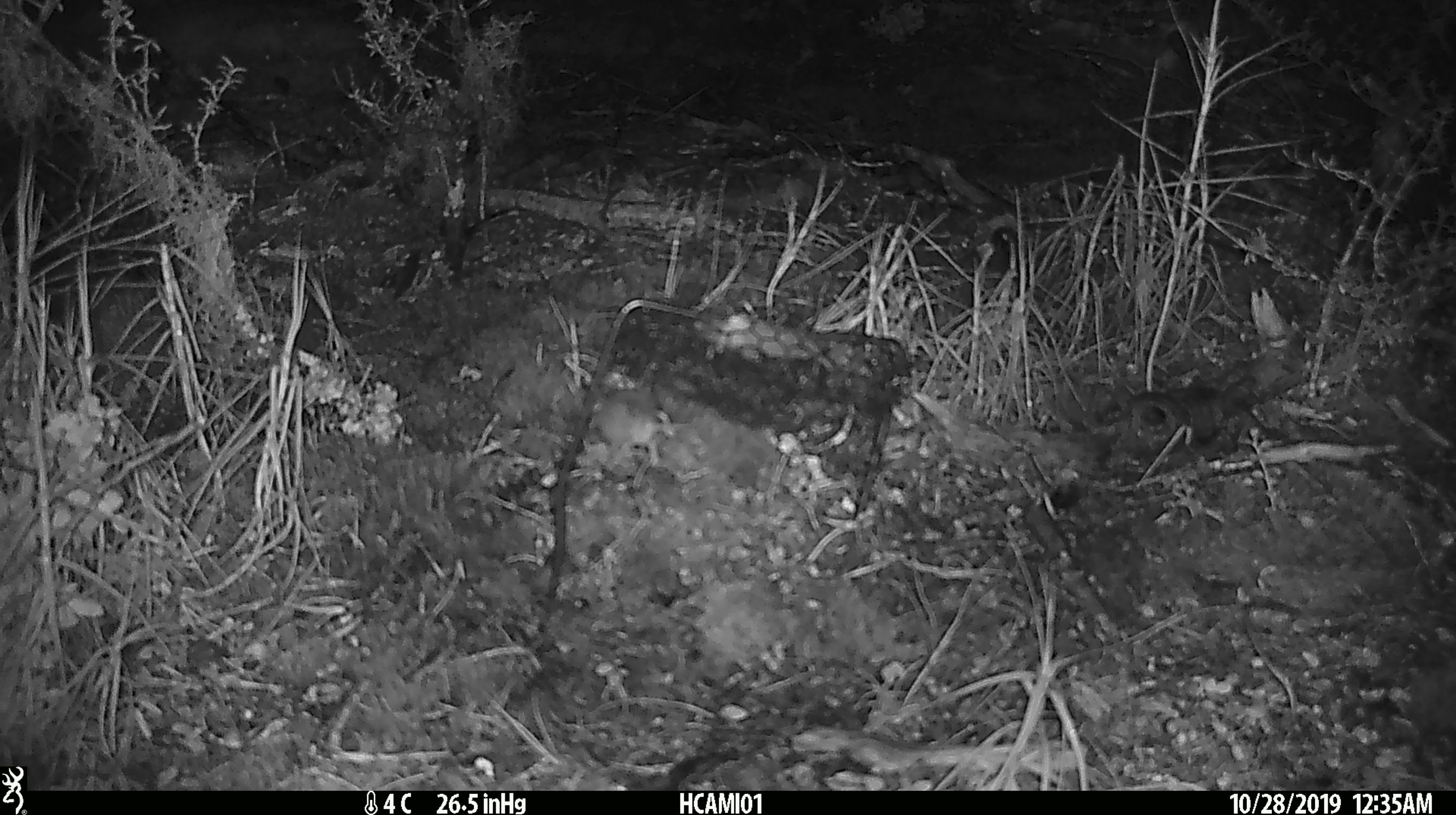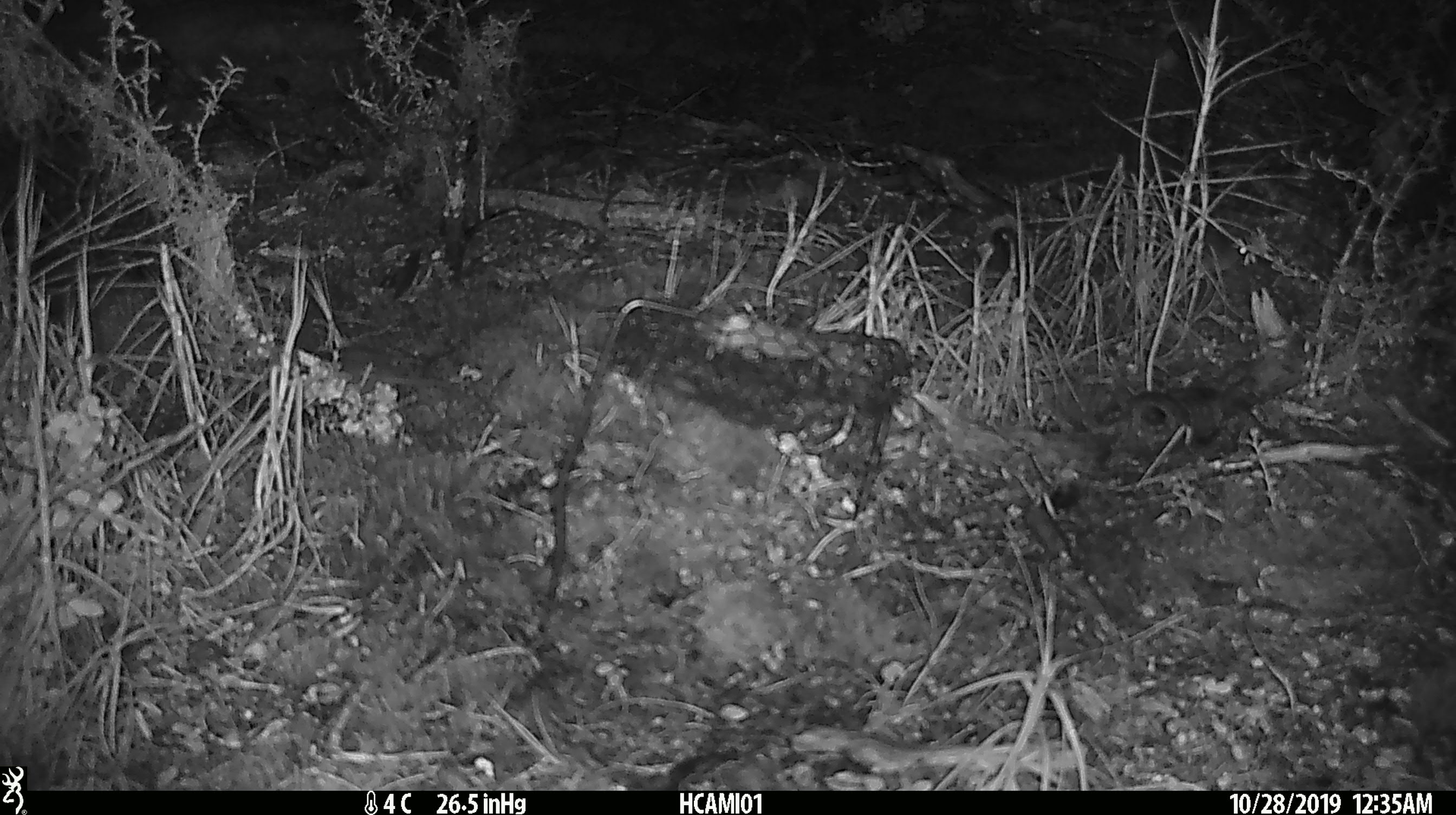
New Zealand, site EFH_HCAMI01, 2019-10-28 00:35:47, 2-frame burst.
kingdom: Animalia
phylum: Chordata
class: Mammalia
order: Rodentia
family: Muridae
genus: Mus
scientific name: Mus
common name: mouse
Mouse (Mus).